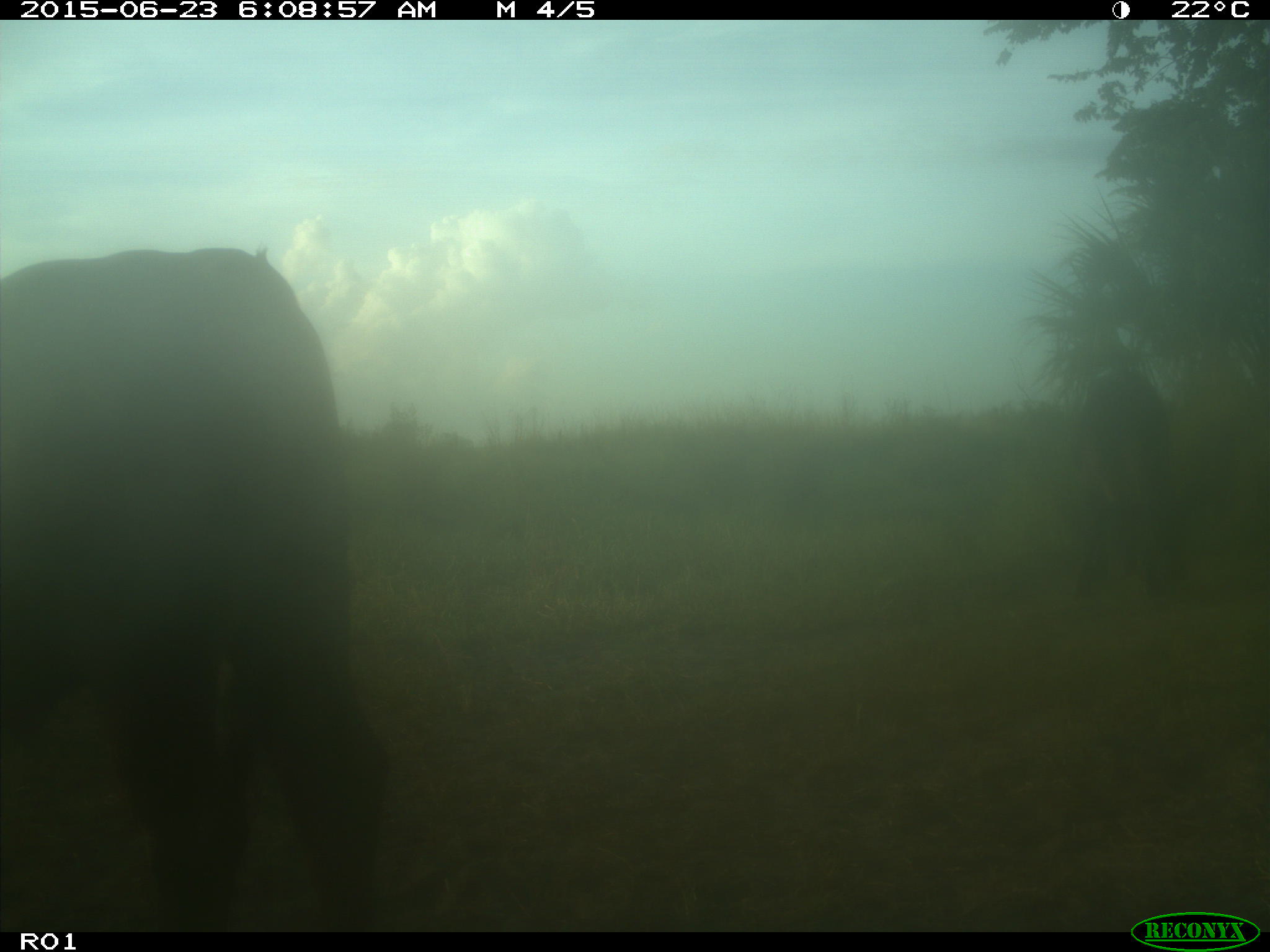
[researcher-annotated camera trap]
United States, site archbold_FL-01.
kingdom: Animalia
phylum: Chordata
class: Mammalia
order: Artiodactyla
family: Bovidae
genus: Bos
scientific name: Bos taurus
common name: domestic cow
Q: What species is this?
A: Bos taurus (domestic cow).